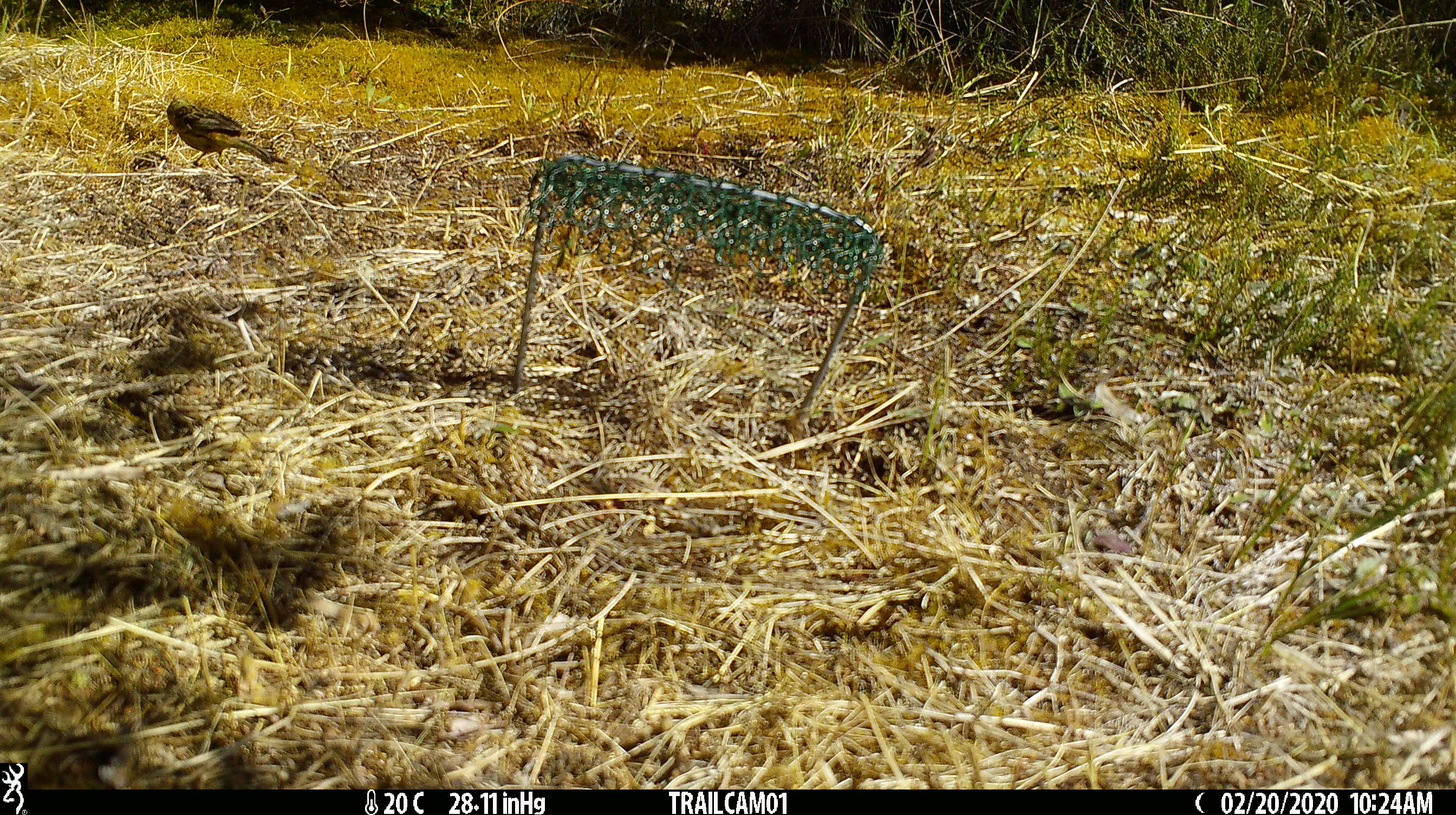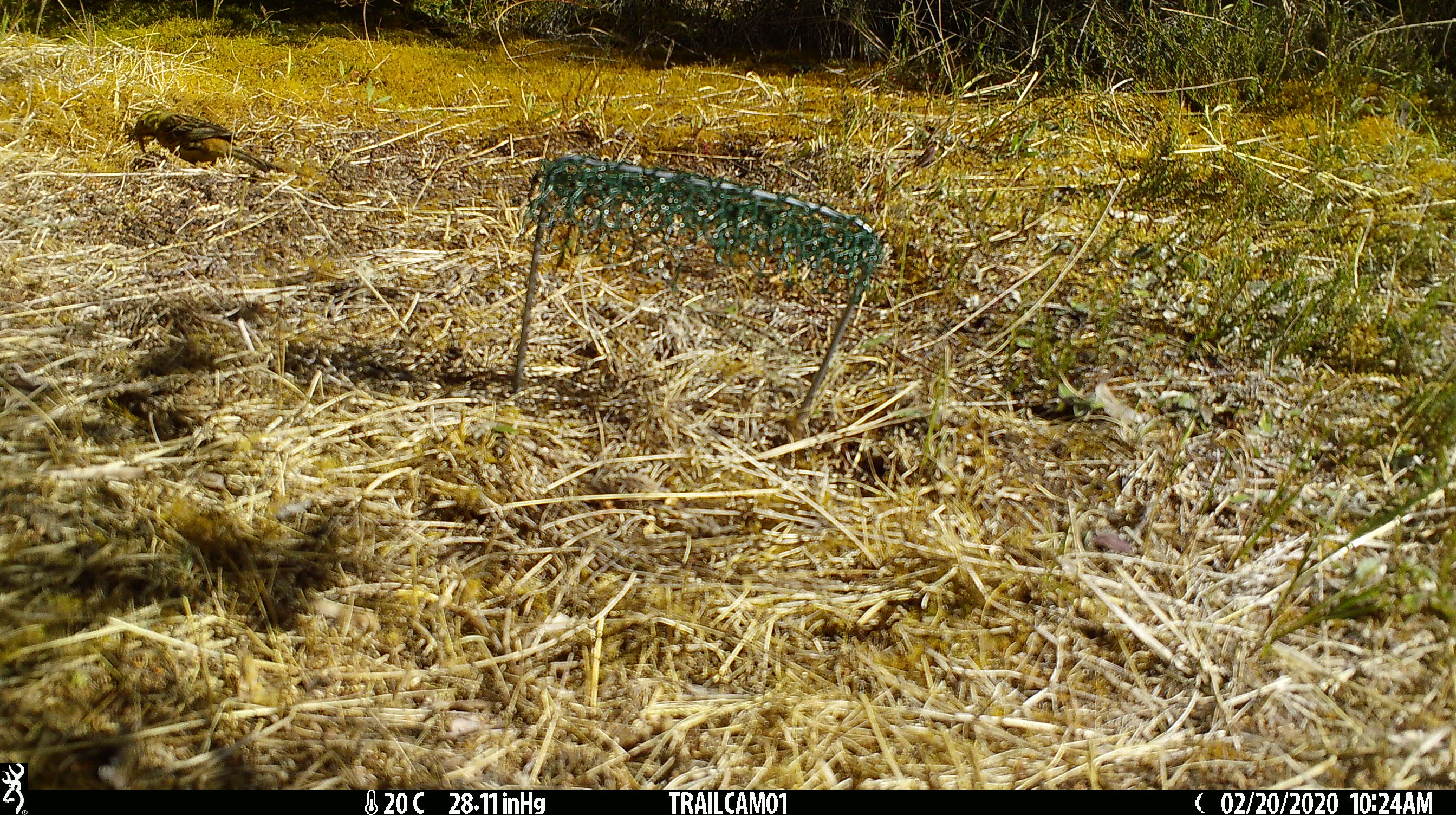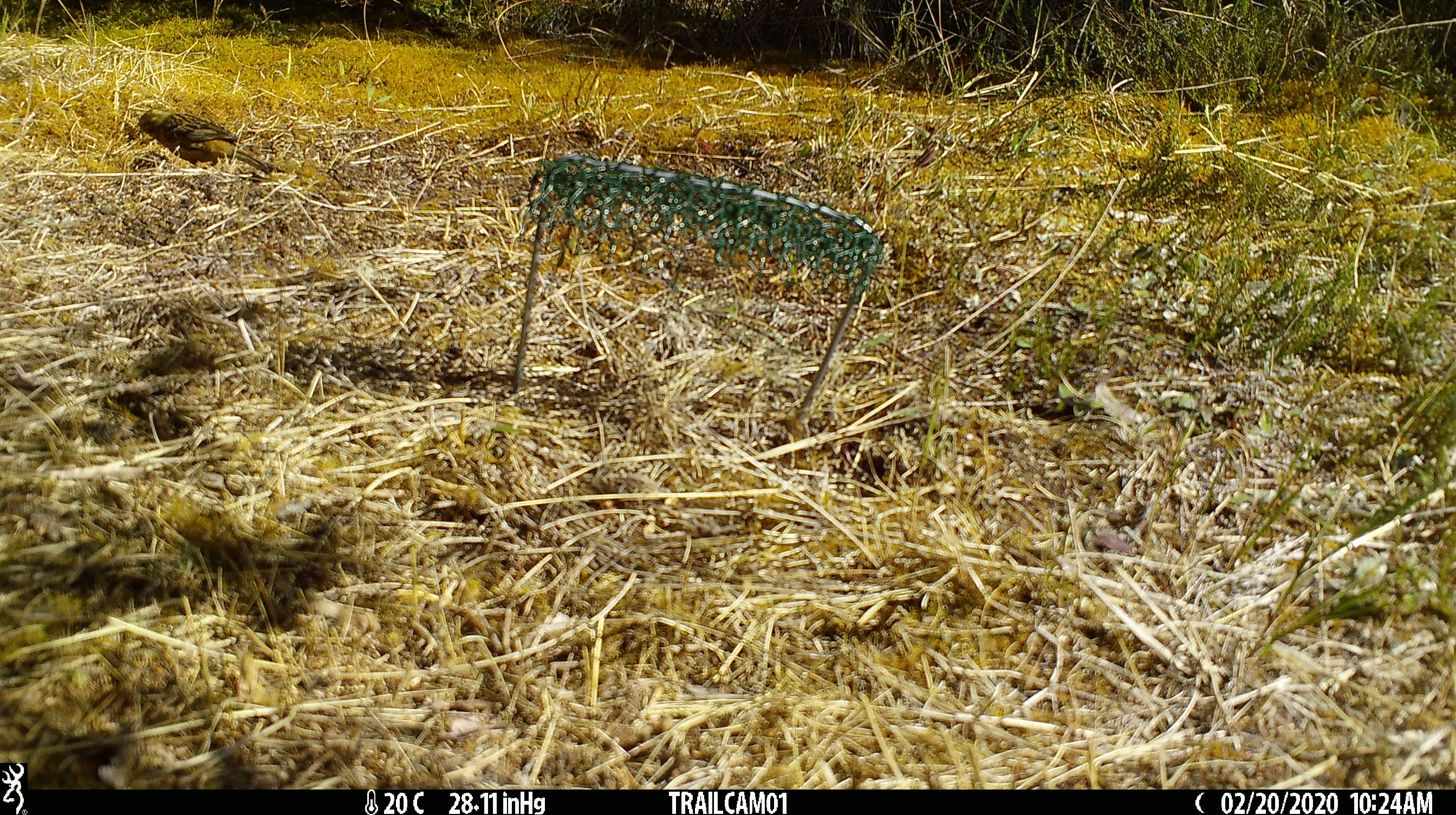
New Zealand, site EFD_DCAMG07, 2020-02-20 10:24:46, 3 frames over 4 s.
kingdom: Animalia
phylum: Chordata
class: Aves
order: Passeriformes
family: Emberizidae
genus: Emberiza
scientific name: Emberiza citrinella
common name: yellowhammer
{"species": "yellowhammer (Emberiza citrinella)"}